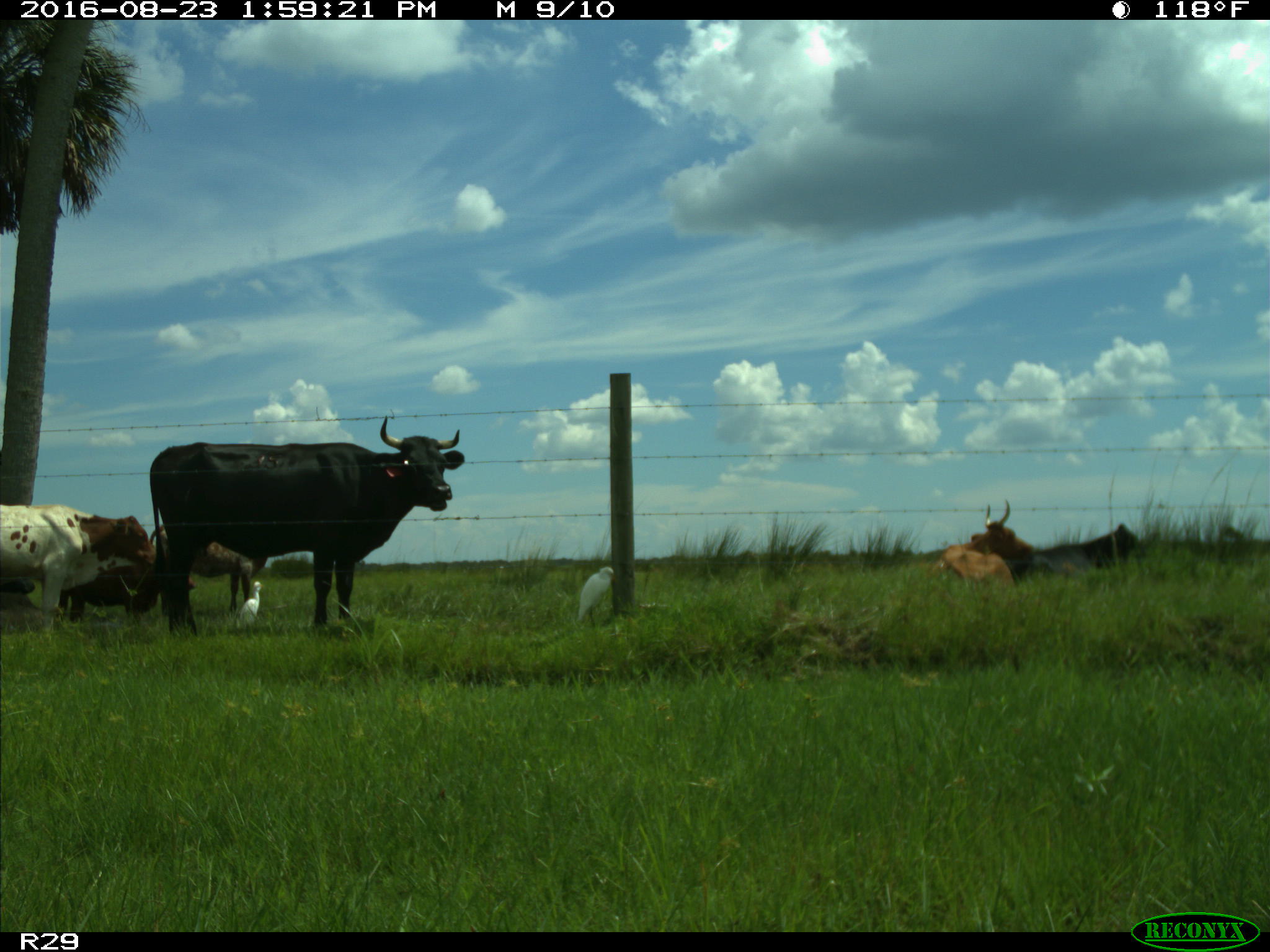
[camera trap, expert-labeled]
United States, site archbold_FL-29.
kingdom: Animalia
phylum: Chordata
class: Mammalia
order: Artiodactyla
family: Bovidae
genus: Bos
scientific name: Bos taurus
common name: domestic cow